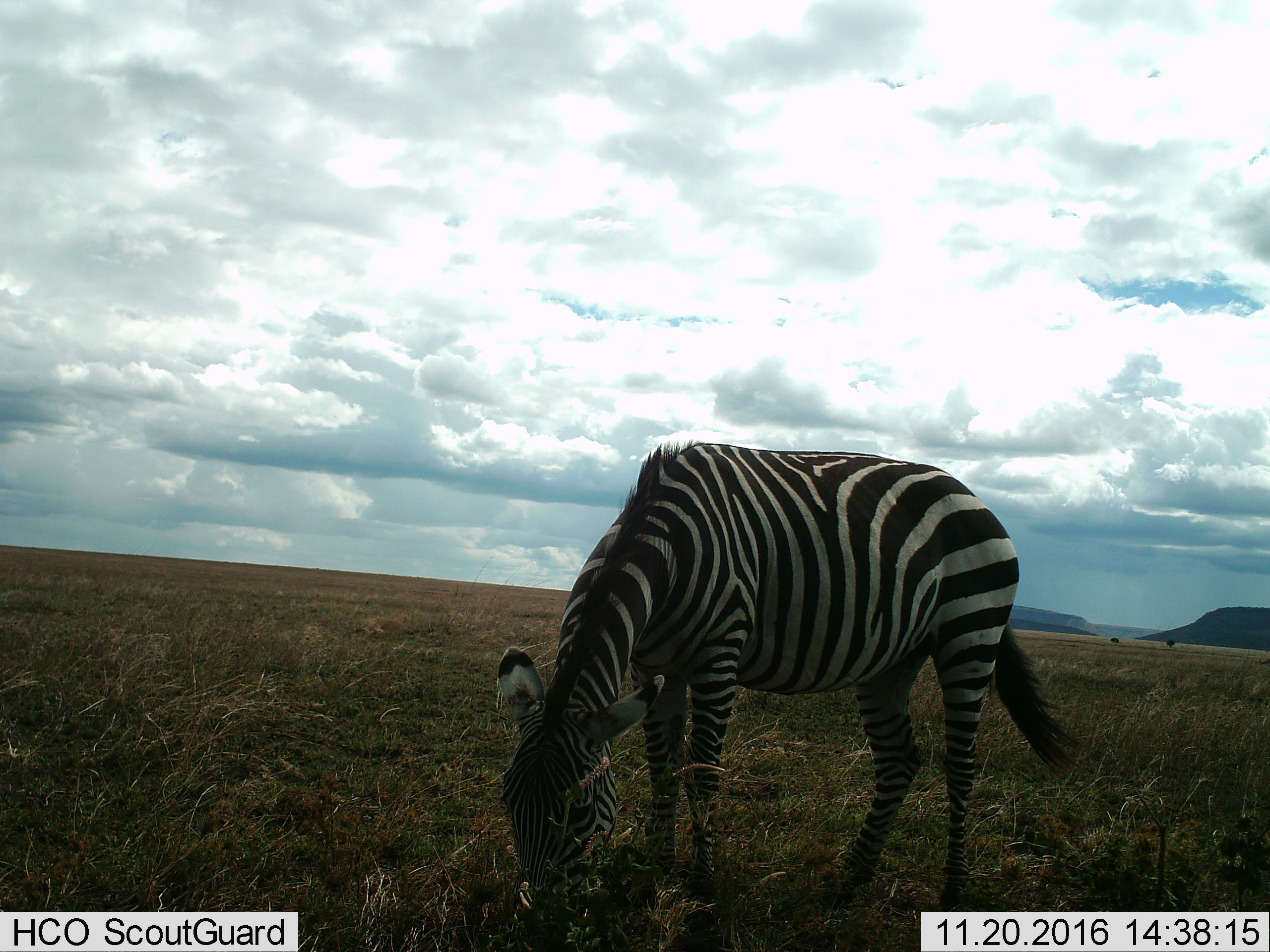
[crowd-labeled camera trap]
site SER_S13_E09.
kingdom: Animalia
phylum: Chordata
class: Mammalia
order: Perissodactyla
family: Equidae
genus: Equus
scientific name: Equus quagga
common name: plains zebra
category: zebraplains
Zebraplains (plains zebra) (Equus quagga), count 1. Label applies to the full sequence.